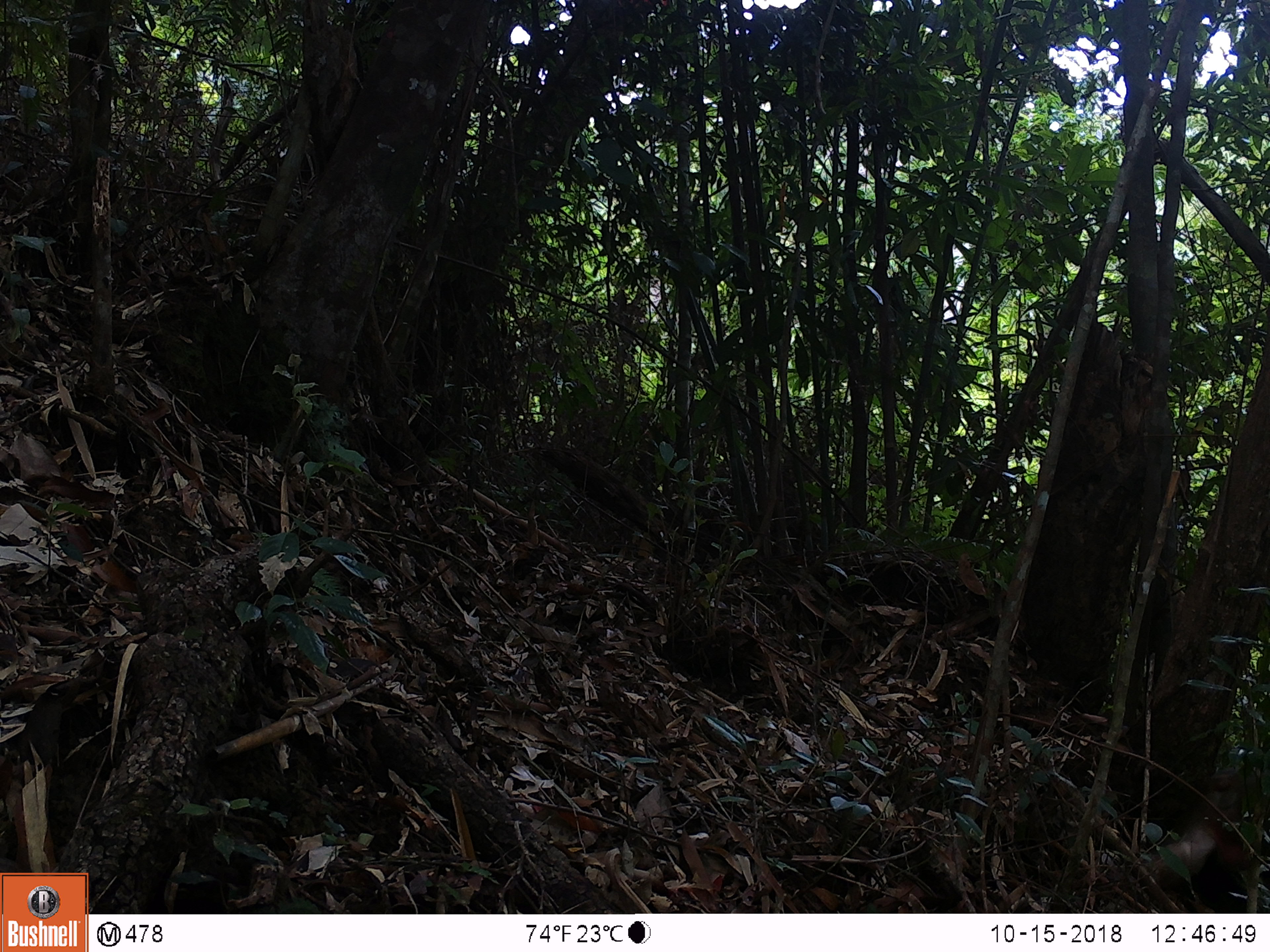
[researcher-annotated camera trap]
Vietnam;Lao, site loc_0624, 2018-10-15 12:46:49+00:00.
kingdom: Animalia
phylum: Chordata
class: Mammalia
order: Primates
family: Cercopithecidae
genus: Macaca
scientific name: Macaca arctoides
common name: stump-tailed macaque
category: stump tailed macaque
Stump tailed macaque (stump-tailed macaque) (Macaca arctoides). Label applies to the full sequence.